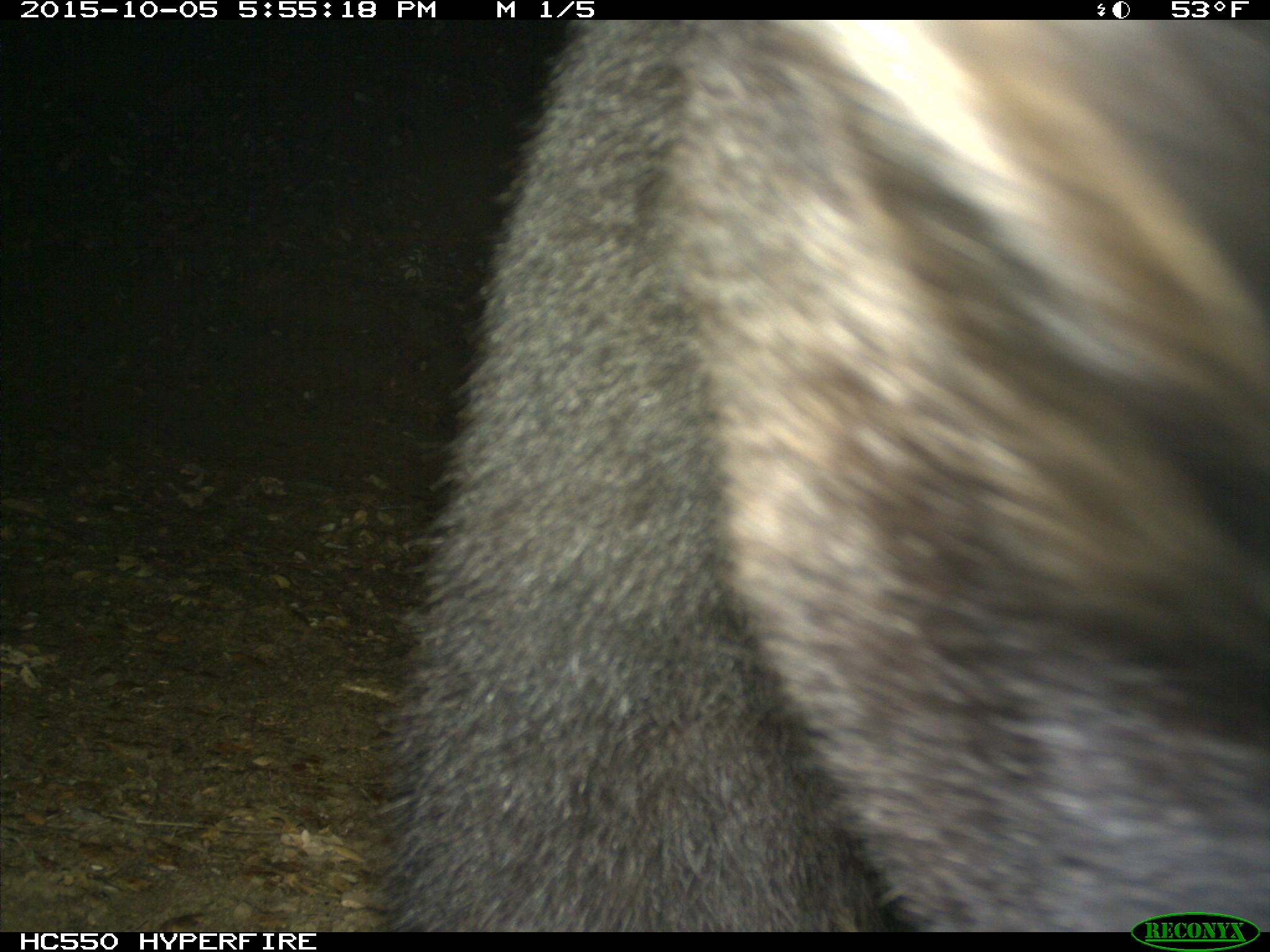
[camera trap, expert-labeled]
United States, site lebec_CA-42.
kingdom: Animalia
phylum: Chordata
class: Mammalia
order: Carnivora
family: Ursidae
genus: Ursus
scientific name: Ursus americanus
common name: american black bear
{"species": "Ursus americanus (american black bear)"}